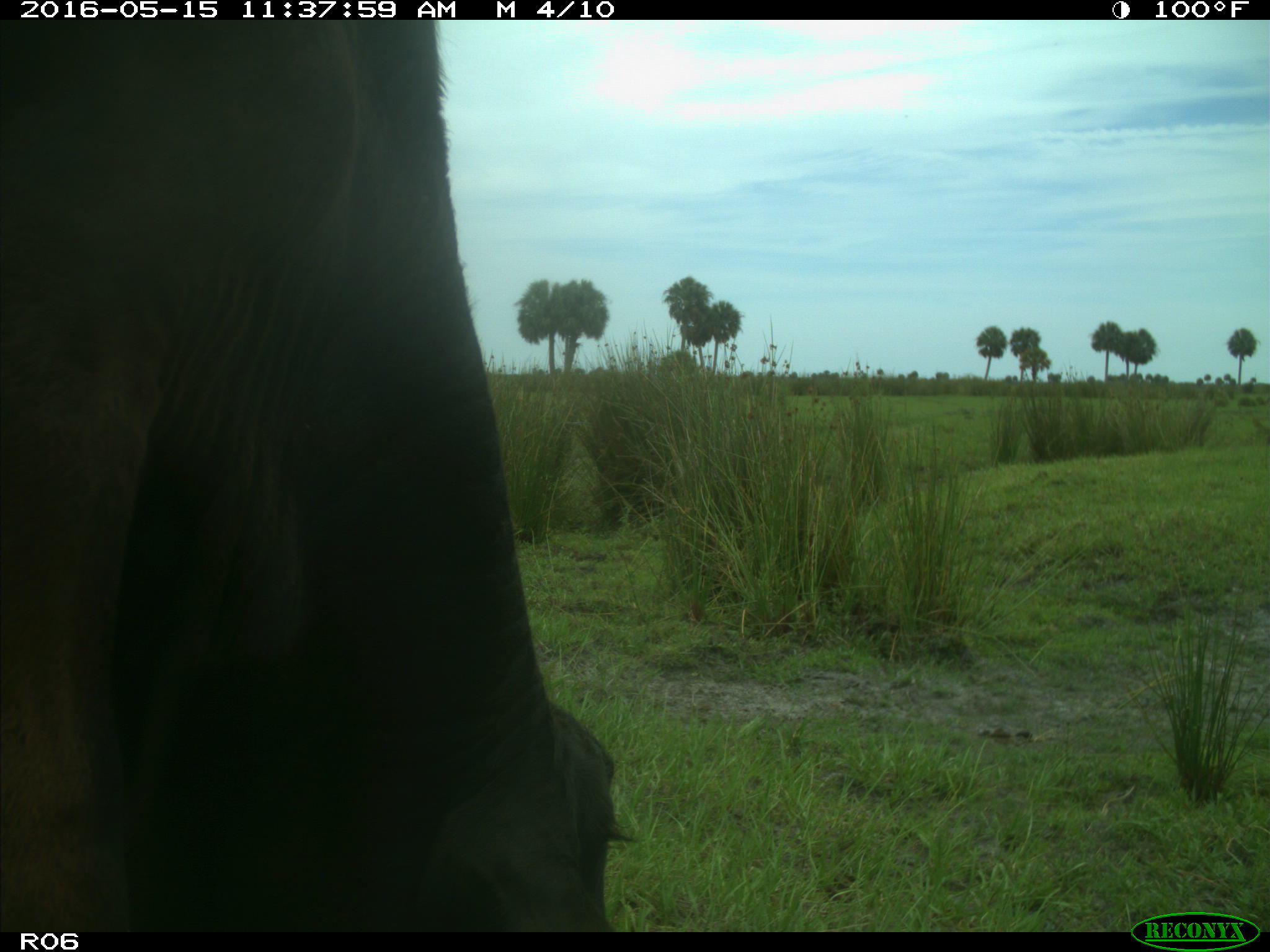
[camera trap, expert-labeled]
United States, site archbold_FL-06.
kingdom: Animalia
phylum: Chordata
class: Mammalia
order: Artiodactyla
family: Bovidae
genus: Bos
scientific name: Bos taurus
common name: domestic cow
Bos taurus (domestic cow).